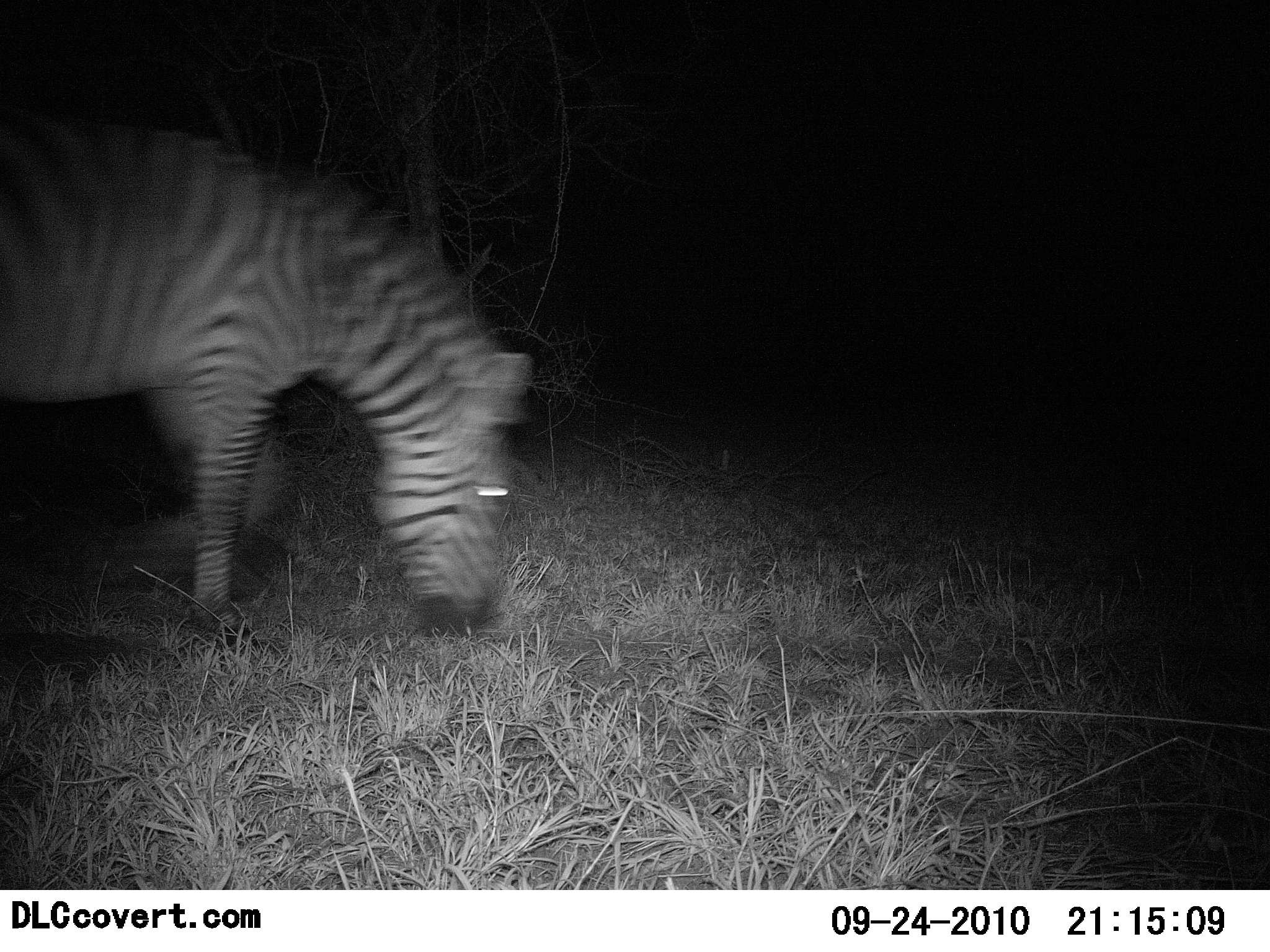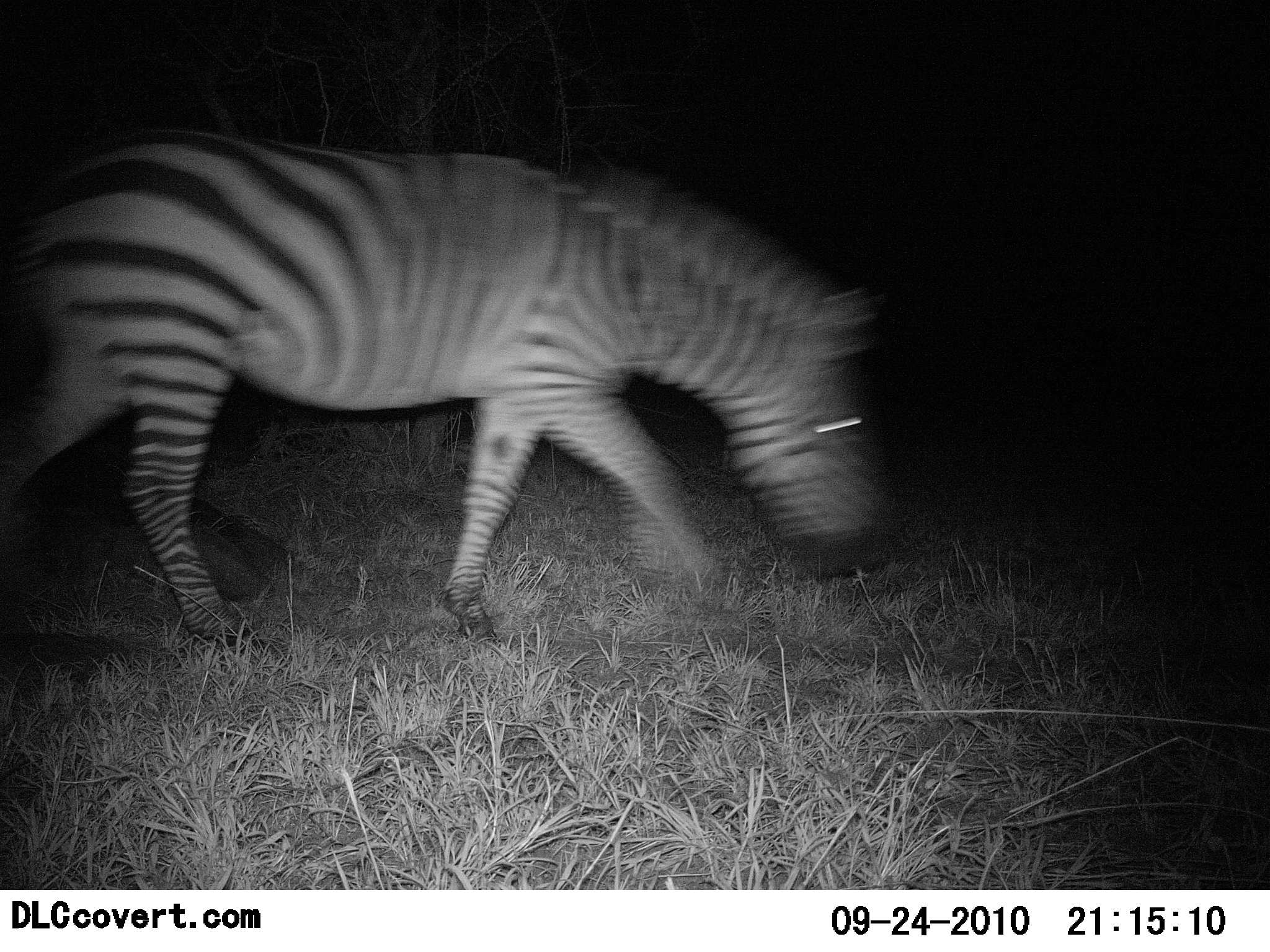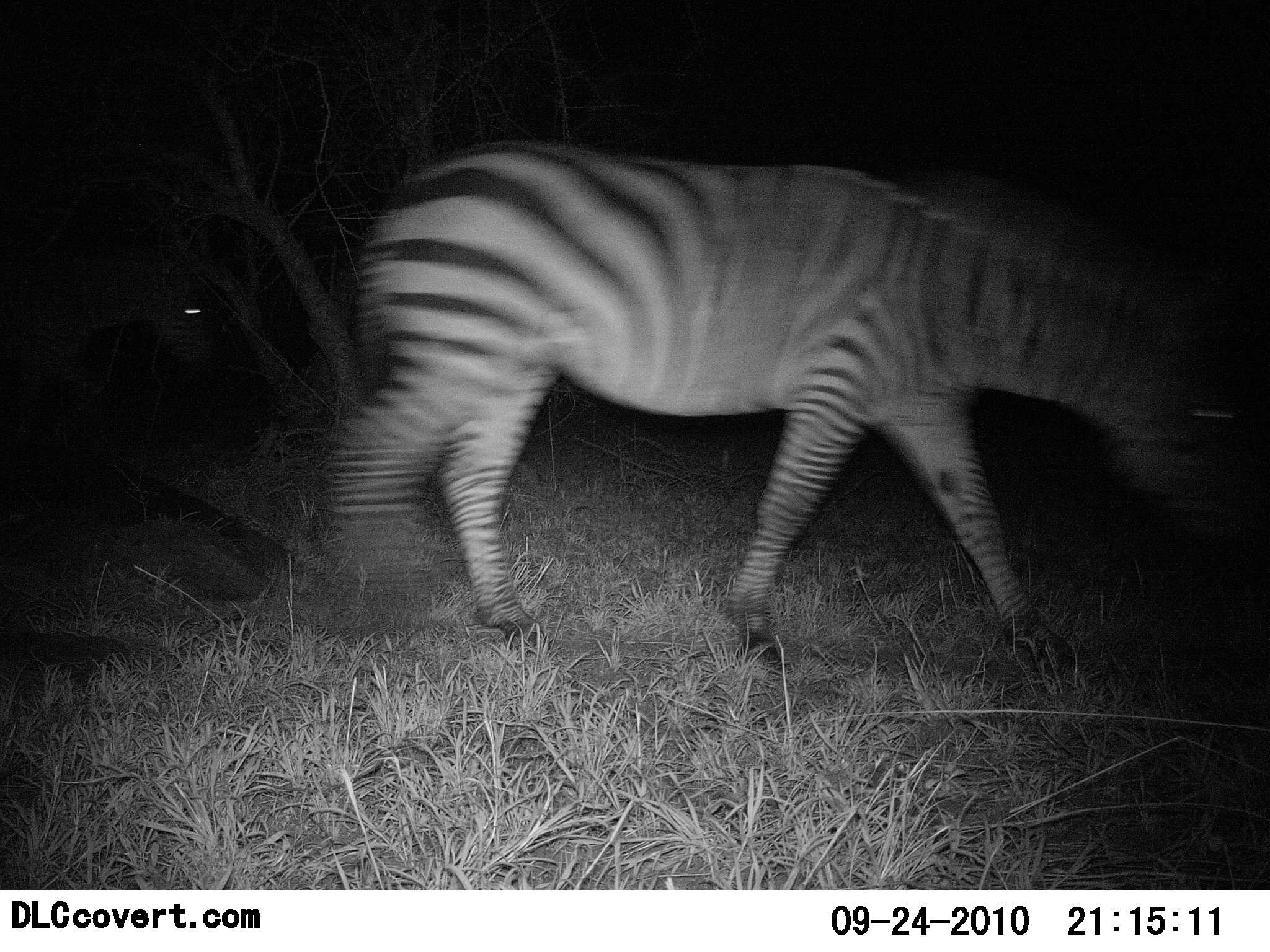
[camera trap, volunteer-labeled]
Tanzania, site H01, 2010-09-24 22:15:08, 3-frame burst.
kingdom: Animalia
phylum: Chordata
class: Mammalia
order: Perissodactyla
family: Equidae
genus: Equus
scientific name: Equus quagga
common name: plains zebra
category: zebra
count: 1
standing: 21%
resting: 0%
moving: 84%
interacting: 0%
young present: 0%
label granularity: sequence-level